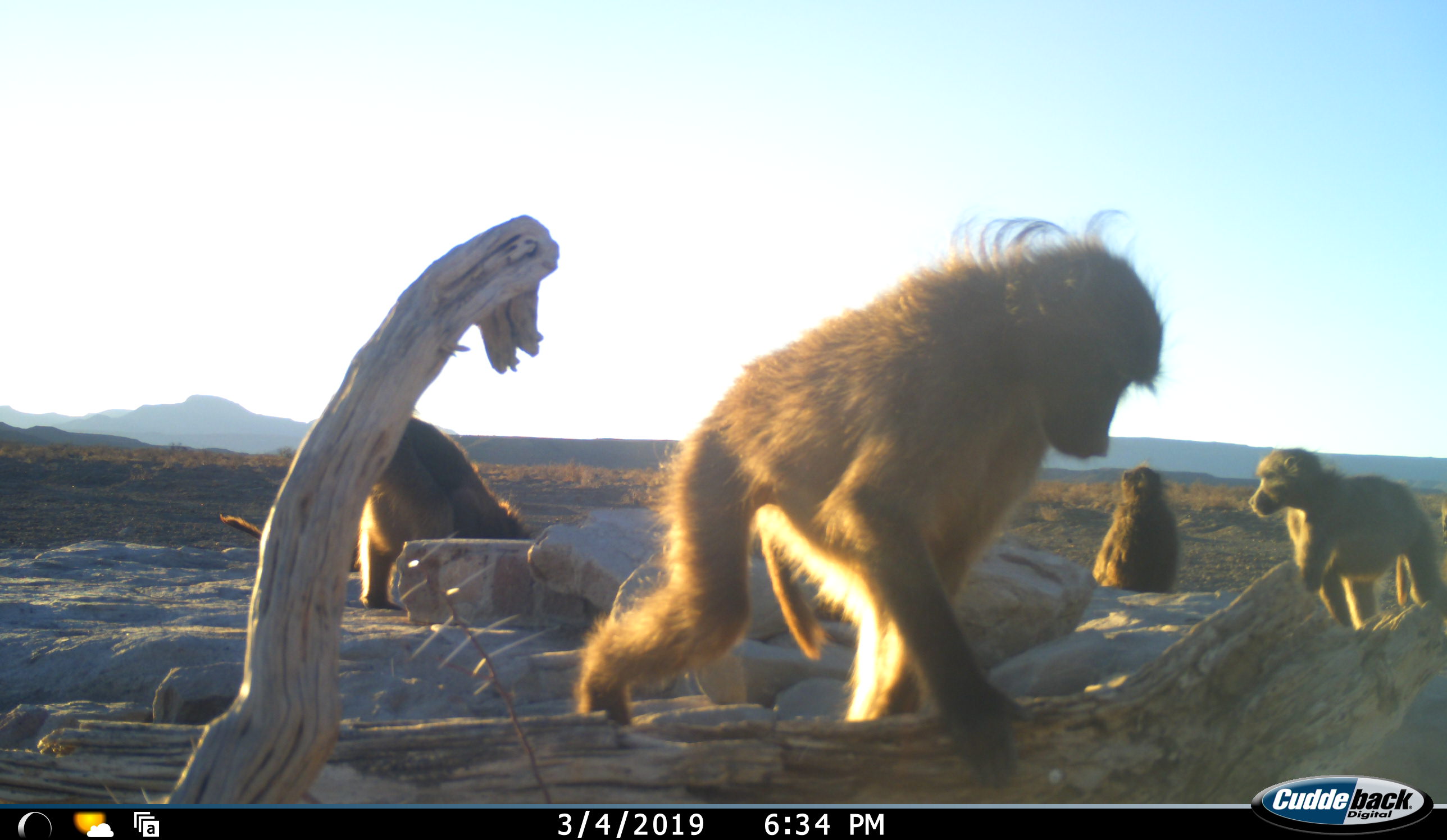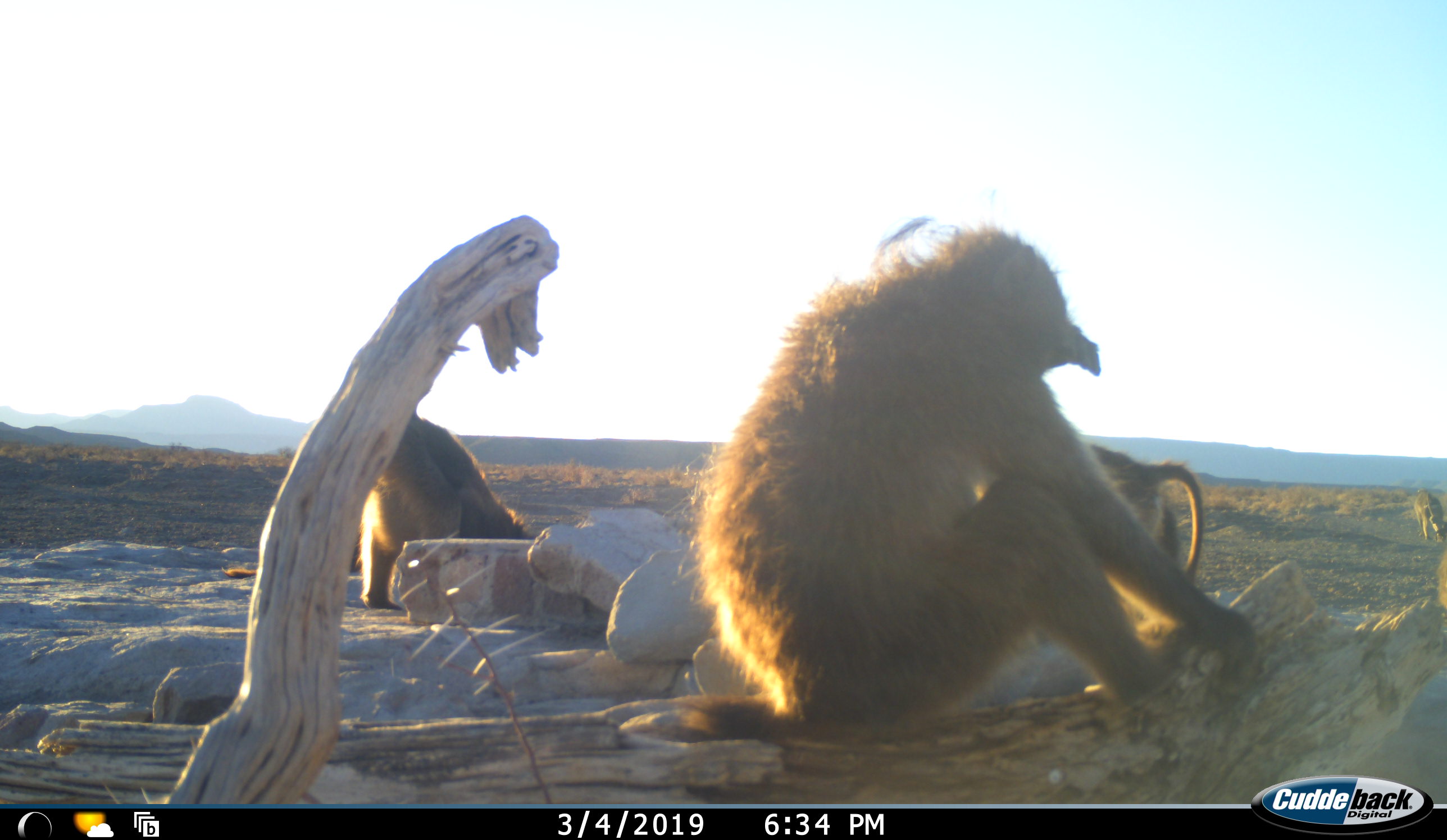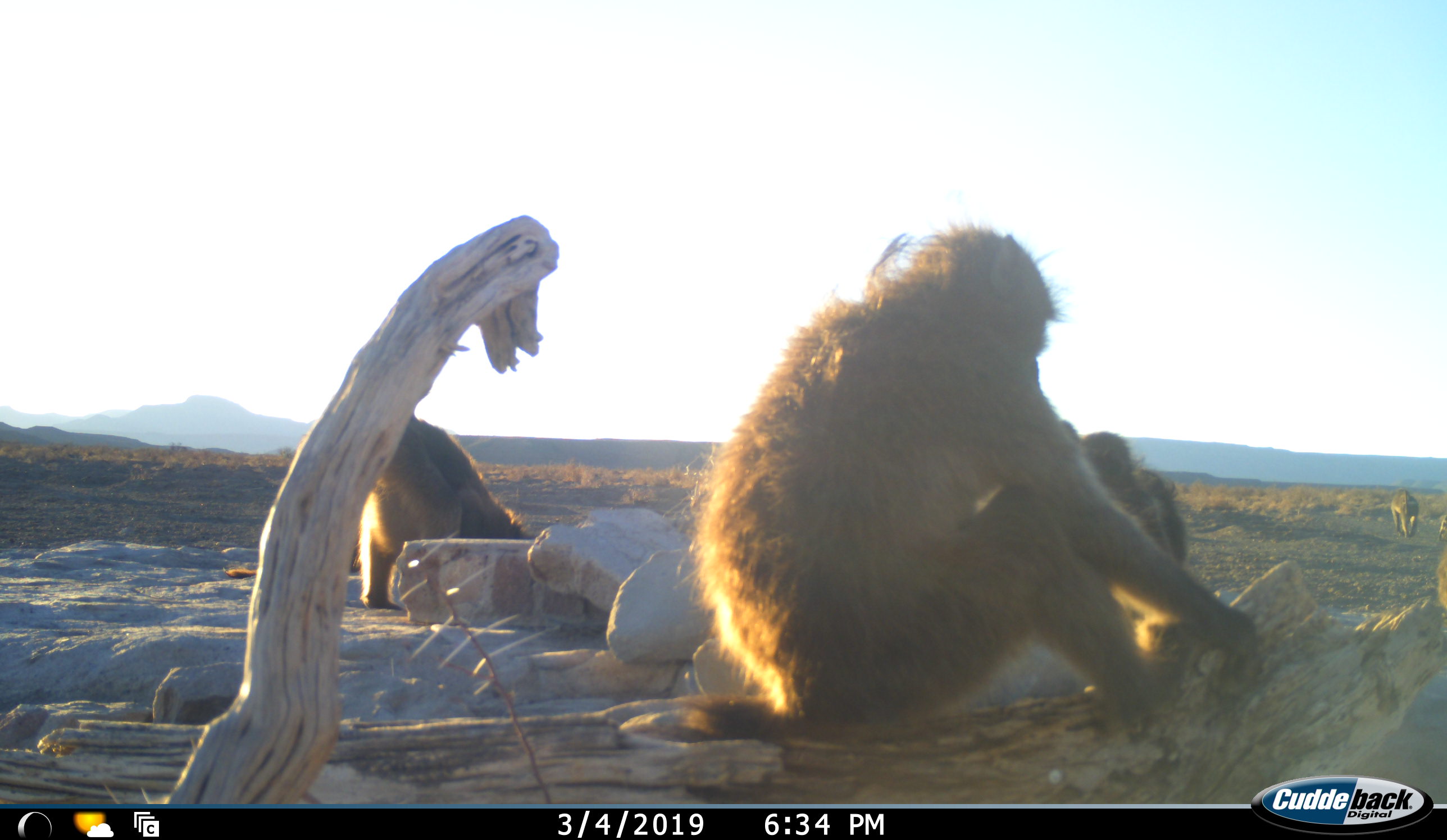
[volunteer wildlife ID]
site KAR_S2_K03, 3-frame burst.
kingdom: Animalia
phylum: Chordata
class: Mammalia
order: Primates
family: Cercopithecidae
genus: Papio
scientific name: Papio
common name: baboon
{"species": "baboon (Papio)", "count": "5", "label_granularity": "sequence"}